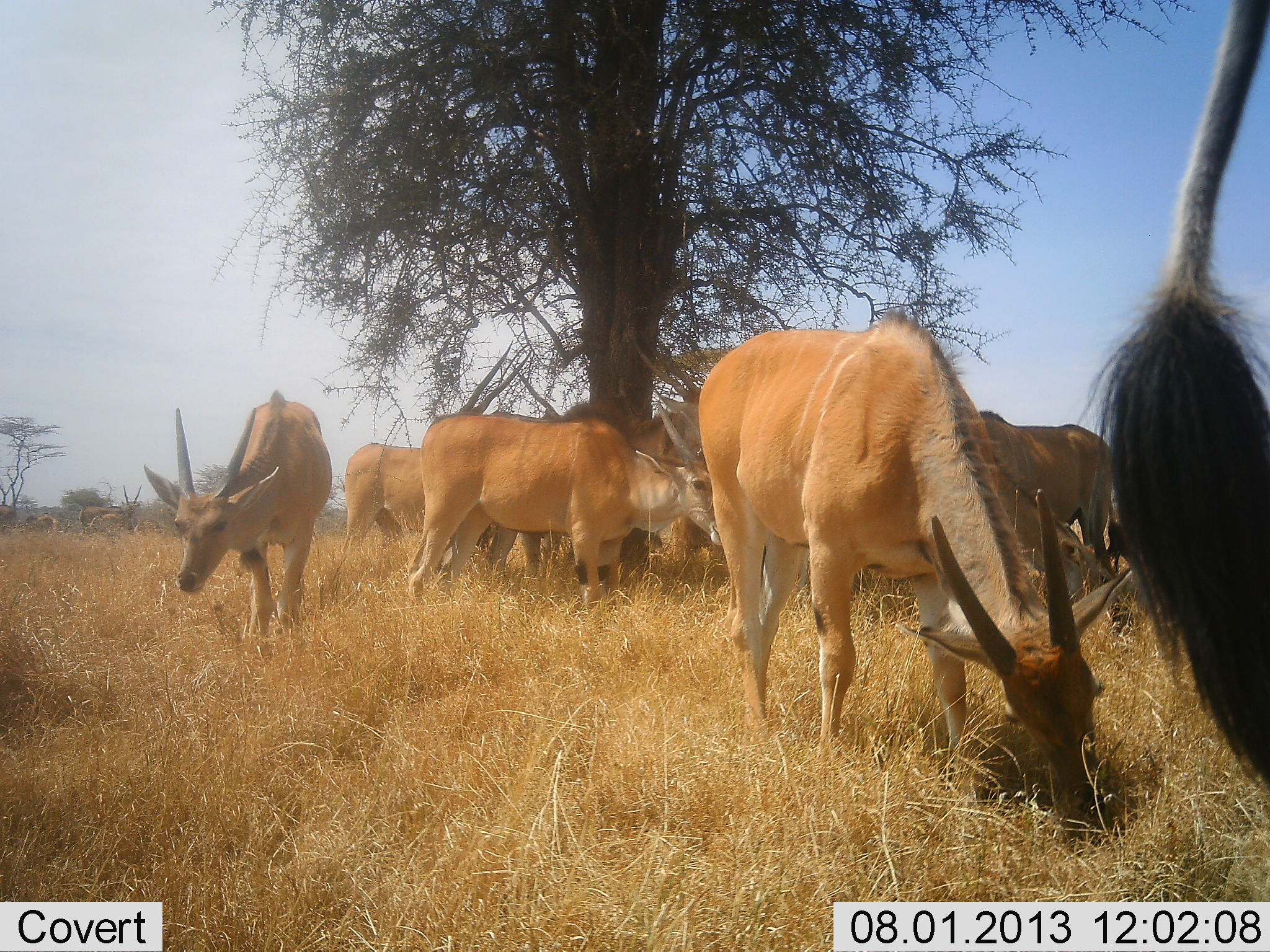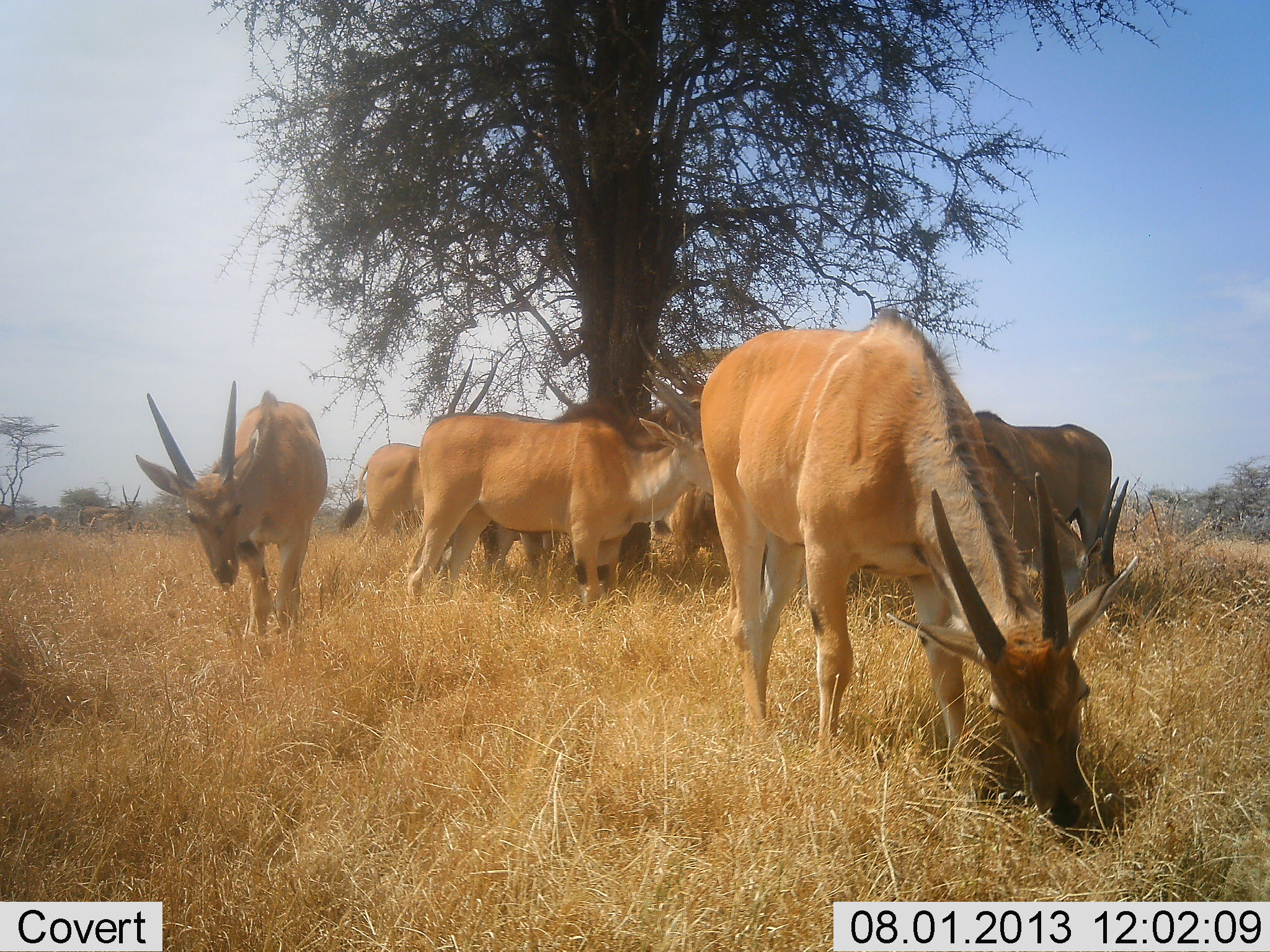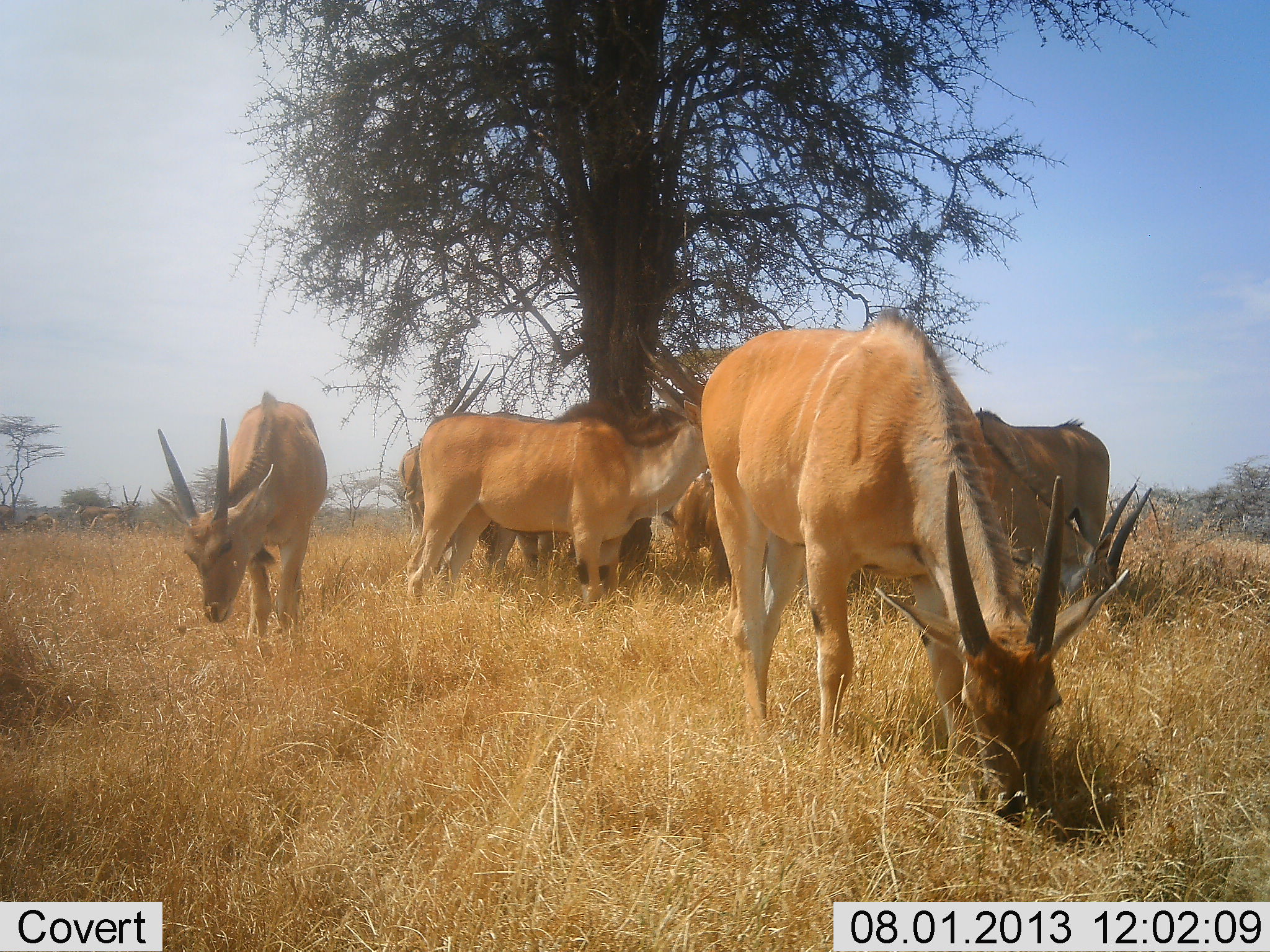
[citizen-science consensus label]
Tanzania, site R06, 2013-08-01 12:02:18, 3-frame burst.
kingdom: Animalia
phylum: Chordata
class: Mammalia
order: Artiodactyla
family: Bovidae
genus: Tragelaphus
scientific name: Tragelaphus oryx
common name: eland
Eland (Tragelaphus oryx), count 8. Behavior (volunteer vote fractions): standing 56%, resting 6%, moving 12%, interacting 6%. Young present (vote fraction): 6%. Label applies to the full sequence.